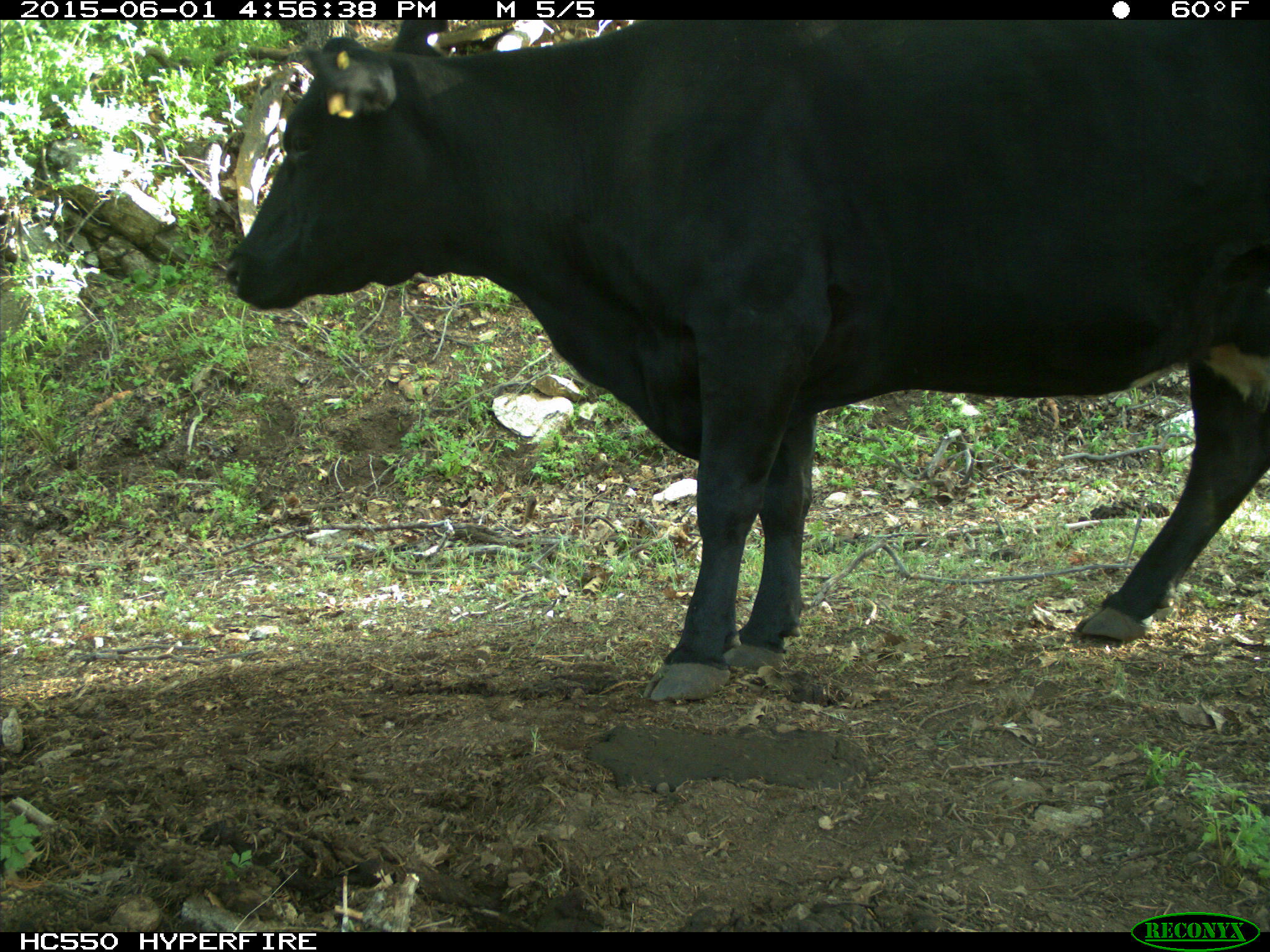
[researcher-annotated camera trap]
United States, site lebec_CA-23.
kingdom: Animalia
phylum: Chordata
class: Mammalia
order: Artiodactyla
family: Bovidae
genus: Bos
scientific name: Bos taurus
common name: domestic cow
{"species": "Bos taurus (domestic cow)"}